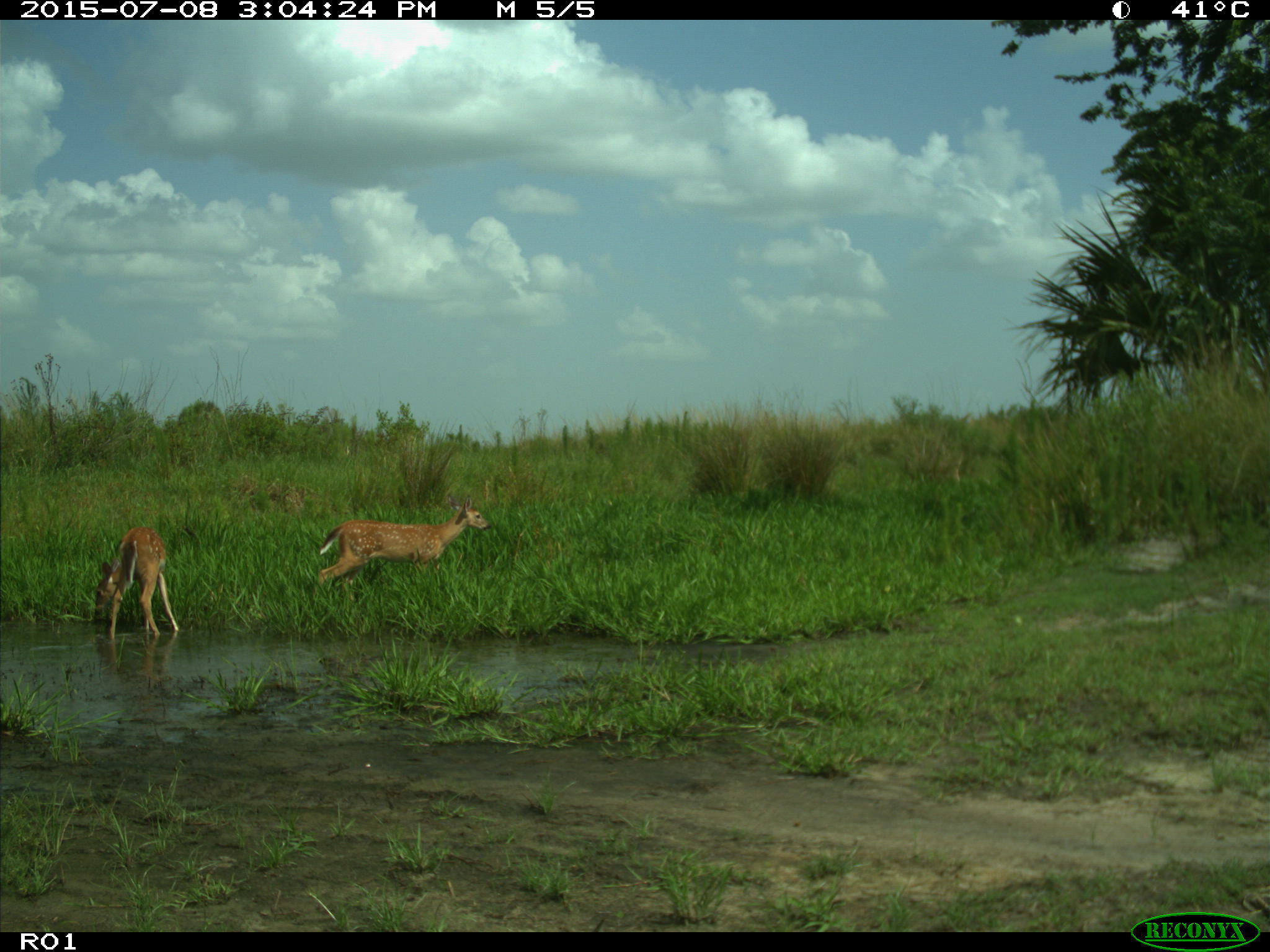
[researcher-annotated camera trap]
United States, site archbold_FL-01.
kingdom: Animalia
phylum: Chordata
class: Mammalia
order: Artiodactyla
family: Cervidae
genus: Odocoileus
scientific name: Odocoileus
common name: deer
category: unidentified deer